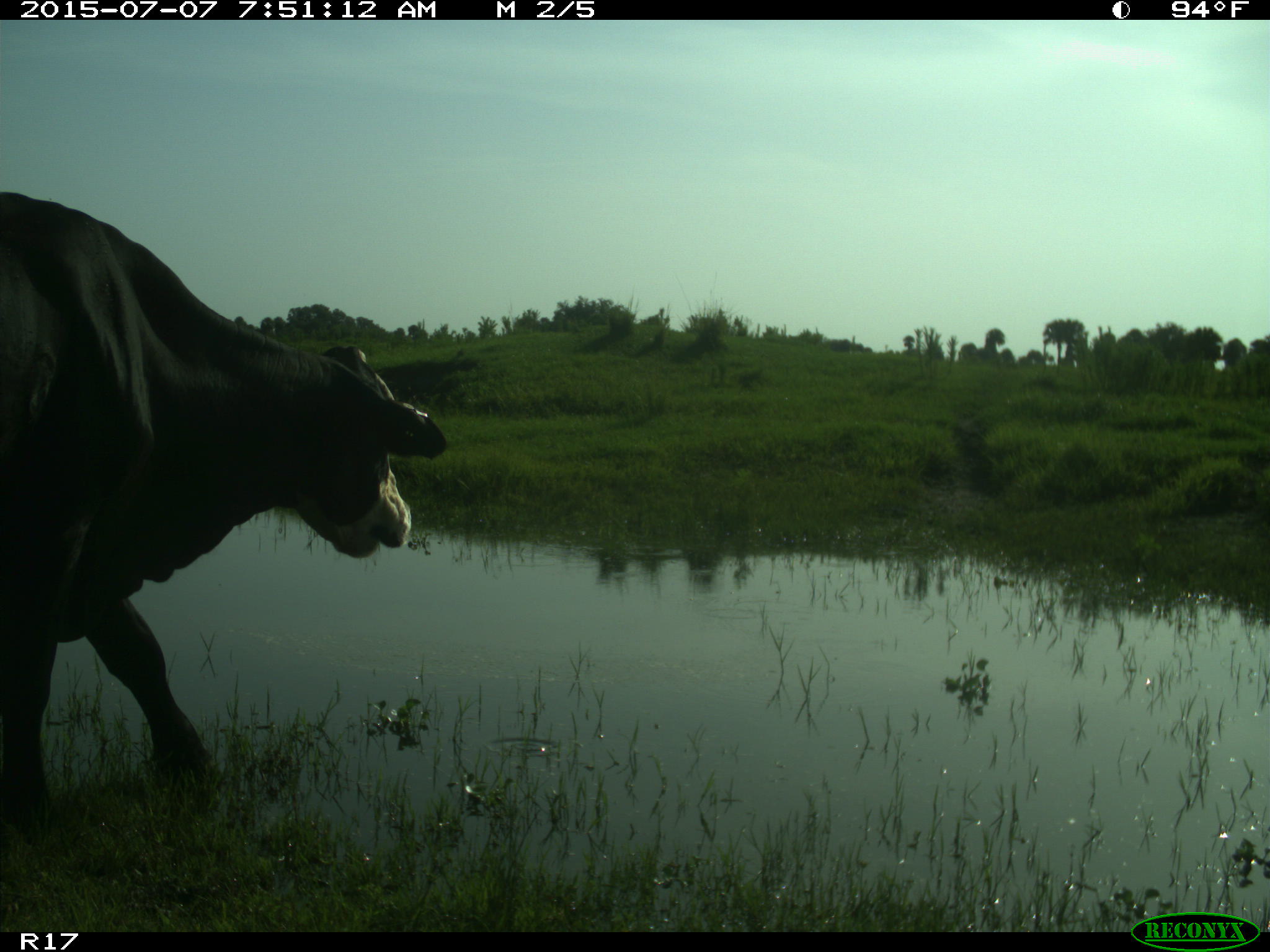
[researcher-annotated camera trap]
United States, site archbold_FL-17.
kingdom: Animalia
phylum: Chordata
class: Mammalia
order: Artiodactyla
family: Bovidae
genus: Bos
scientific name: Bos taurus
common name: domestic cow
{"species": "Bos taurus (domestic cow)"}